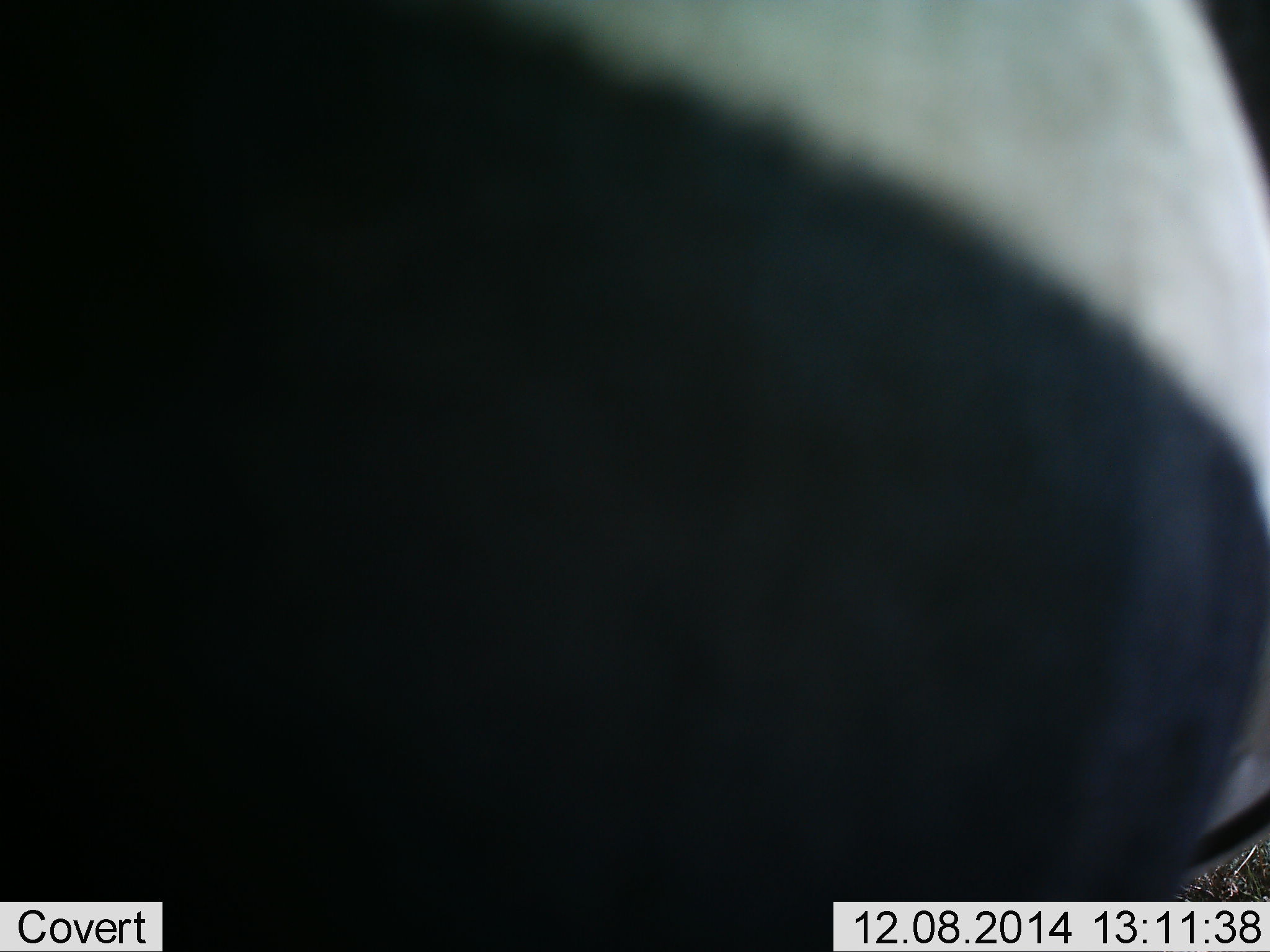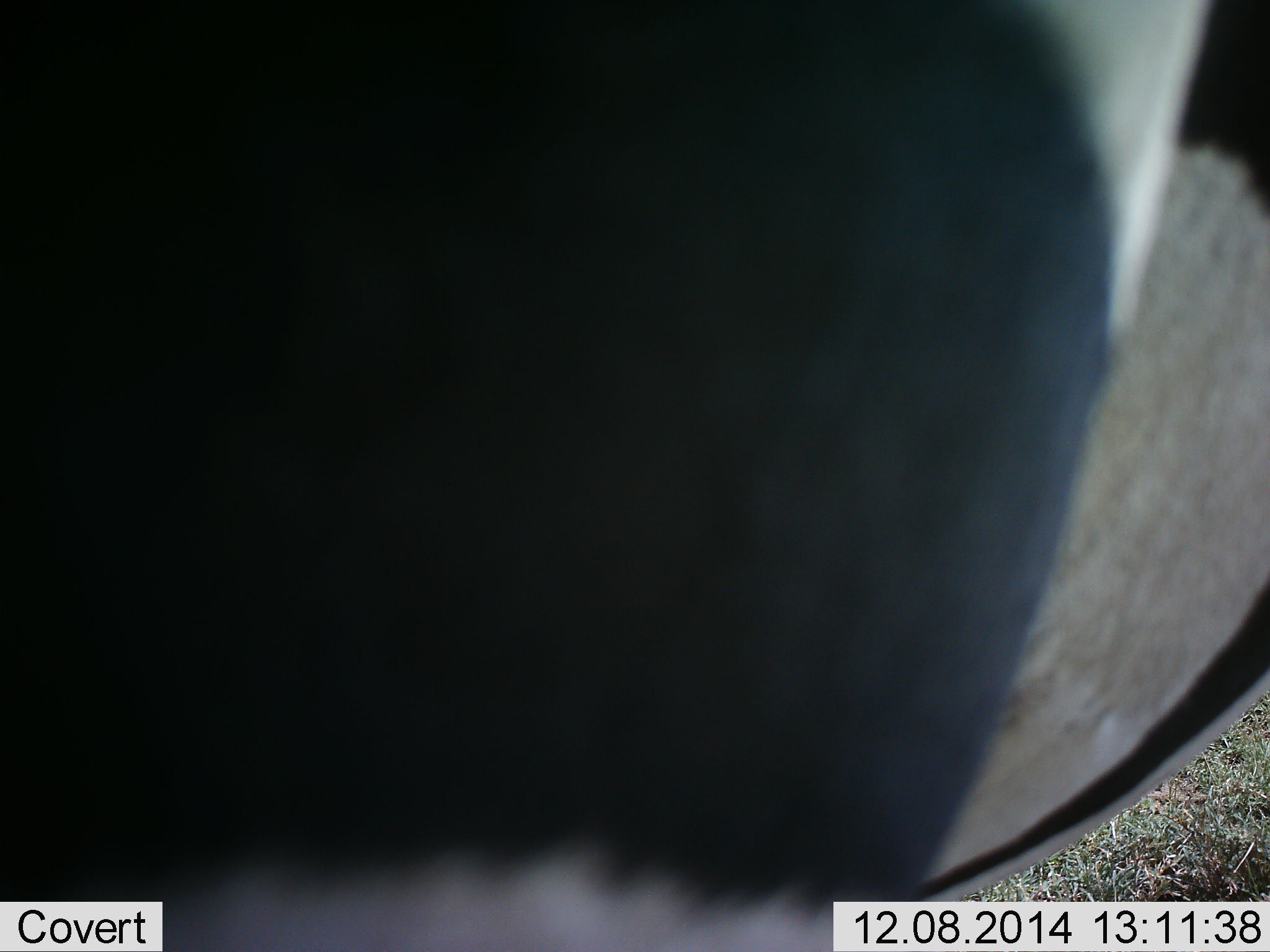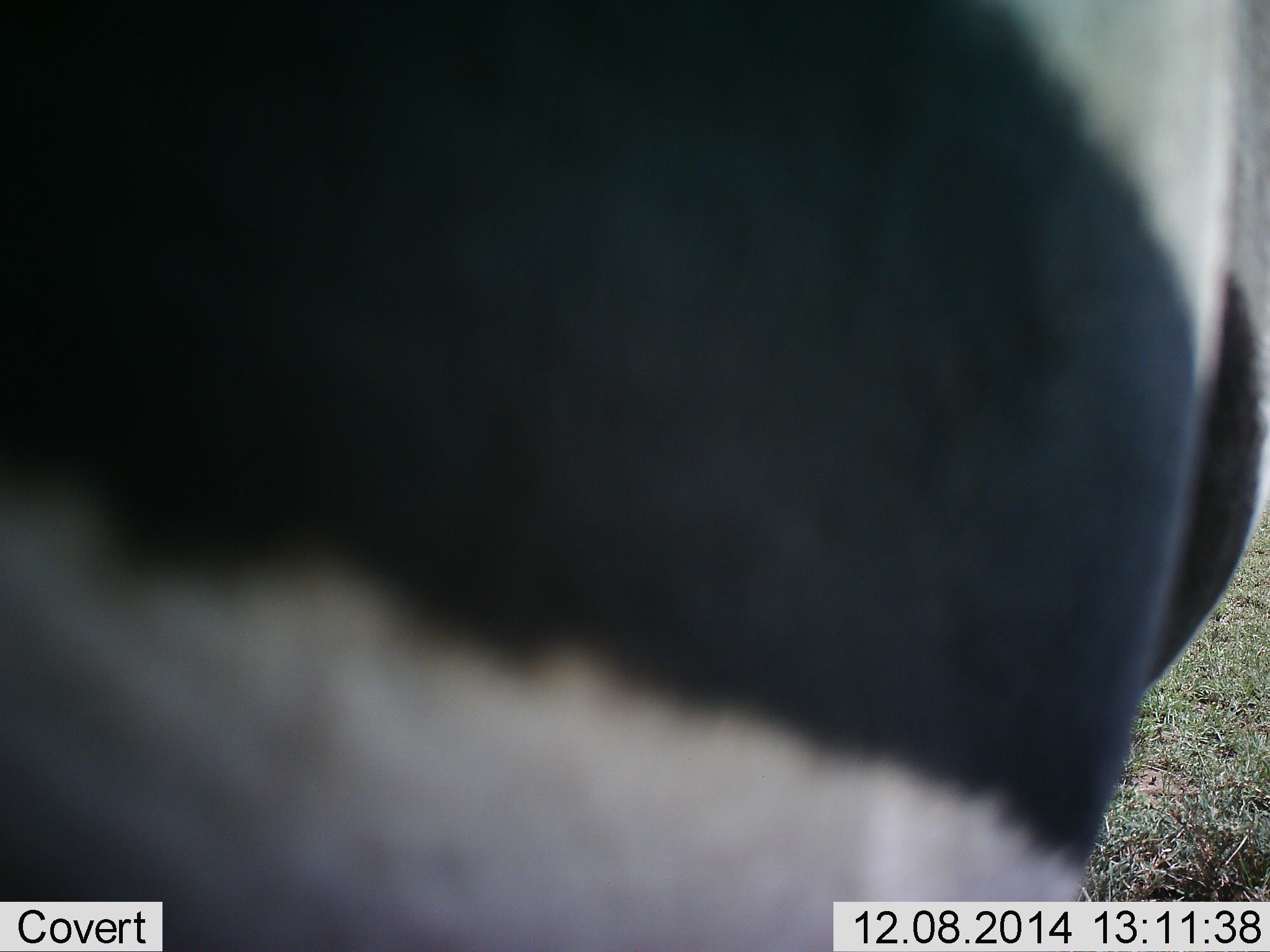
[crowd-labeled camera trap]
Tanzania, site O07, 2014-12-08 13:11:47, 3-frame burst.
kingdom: Animalia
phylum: Chordata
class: Mammalia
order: Perissodactyla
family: Equidae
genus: Equus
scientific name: Equus quagga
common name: plains zebra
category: zebra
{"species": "zebra (plains zebra) (Equus quagga)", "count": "1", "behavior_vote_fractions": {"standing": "70%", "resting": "20%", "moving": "20%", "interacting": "0%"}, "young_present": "0%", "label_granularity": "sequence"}